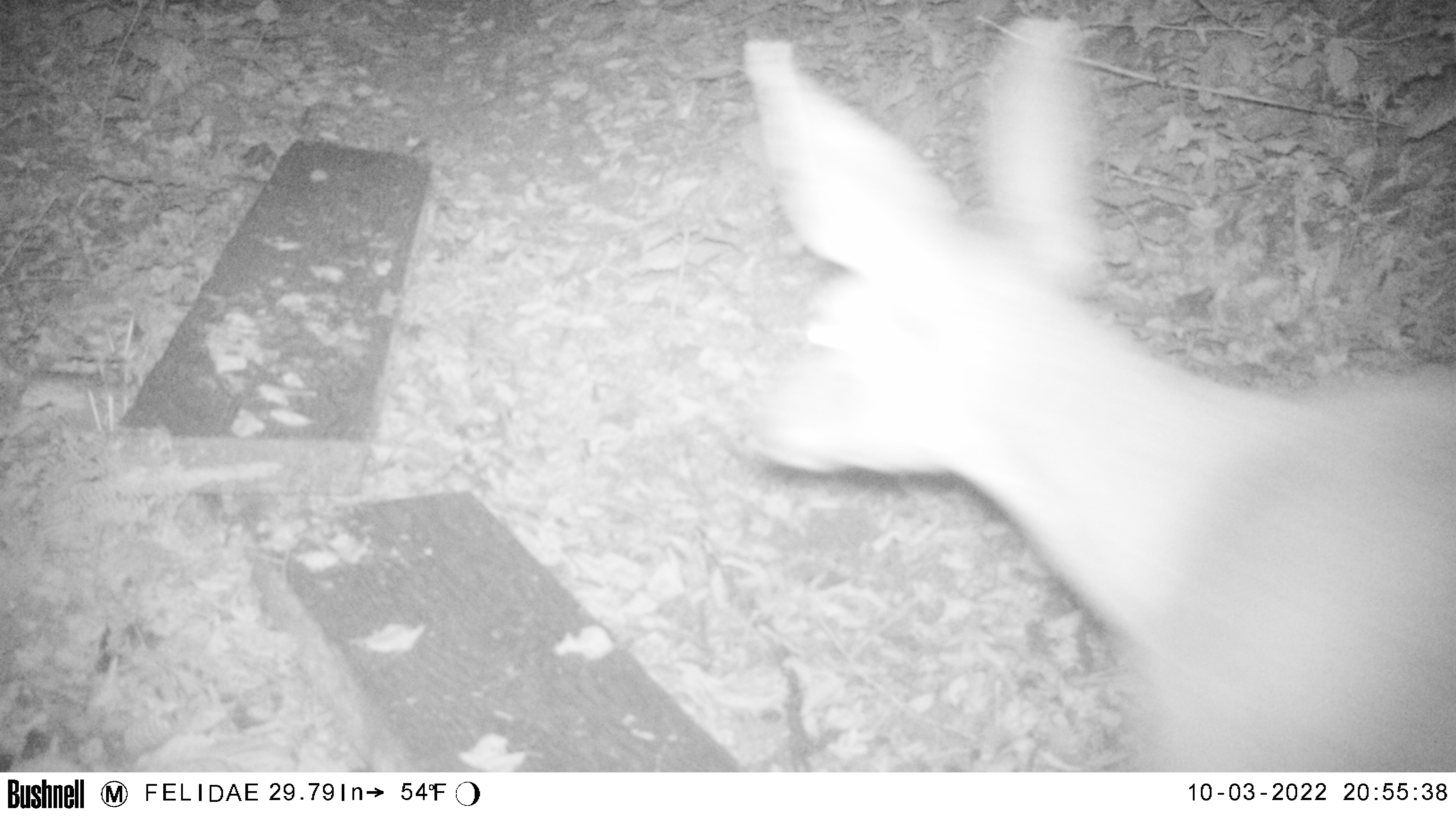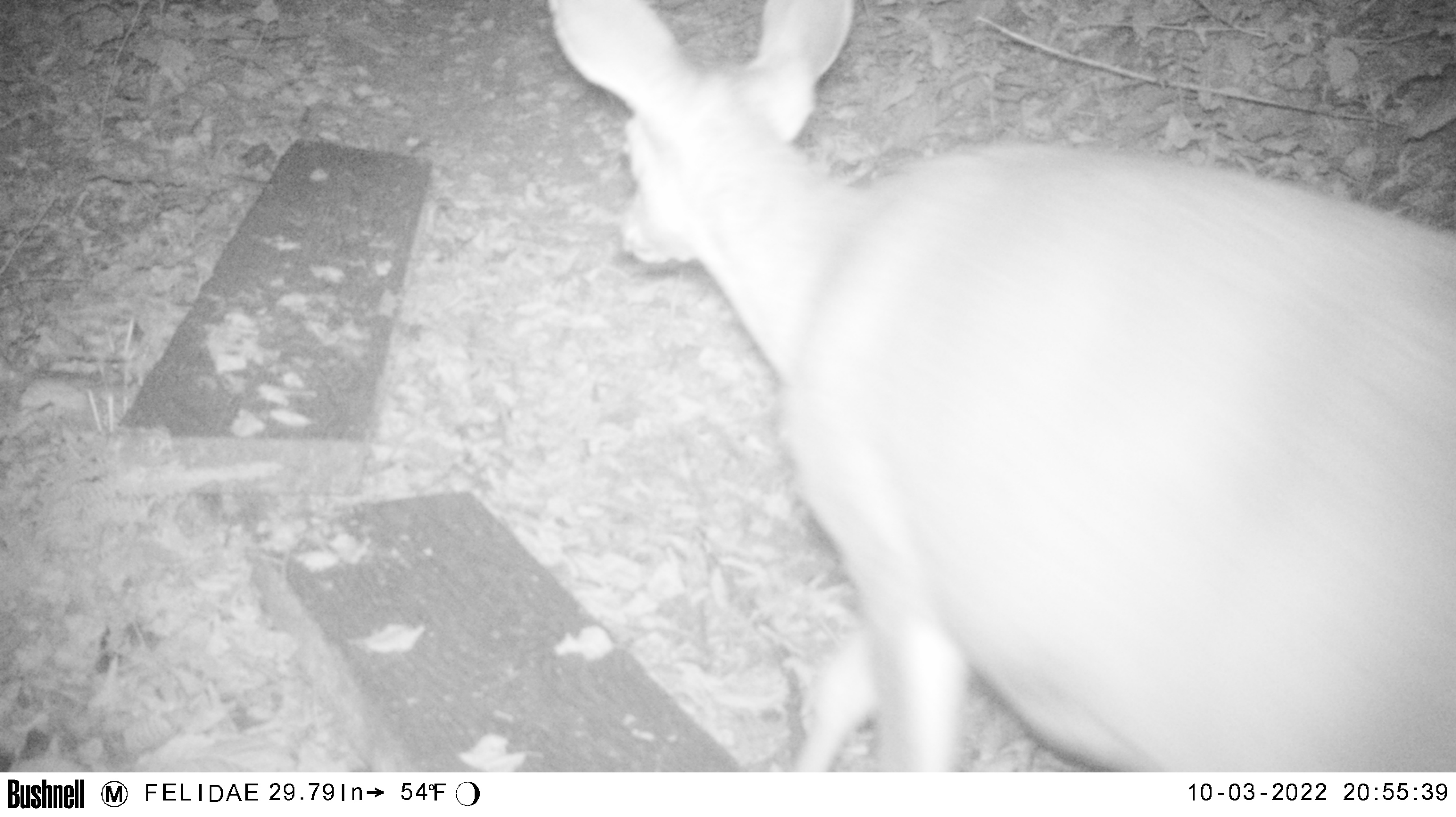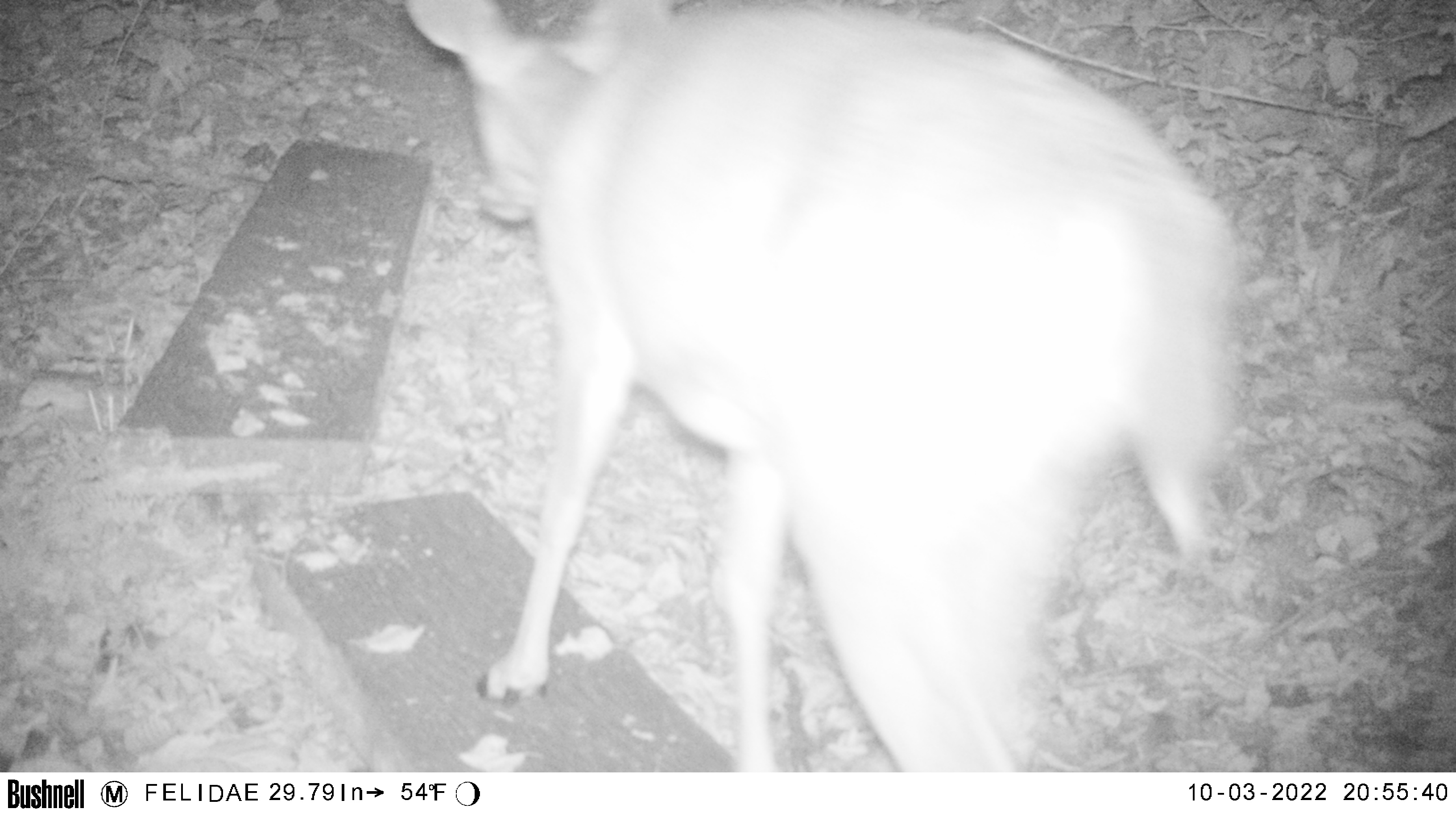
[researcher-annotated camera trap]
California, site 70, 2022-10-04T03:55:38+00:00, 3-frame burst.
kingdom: Animalia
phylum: Chordata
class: Mammalia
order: Artiodactyla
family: Cervidae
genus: Odocoileus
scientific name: Odocoileus hemionus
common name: mule deer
Mule deer (Odocoileus hemionus).